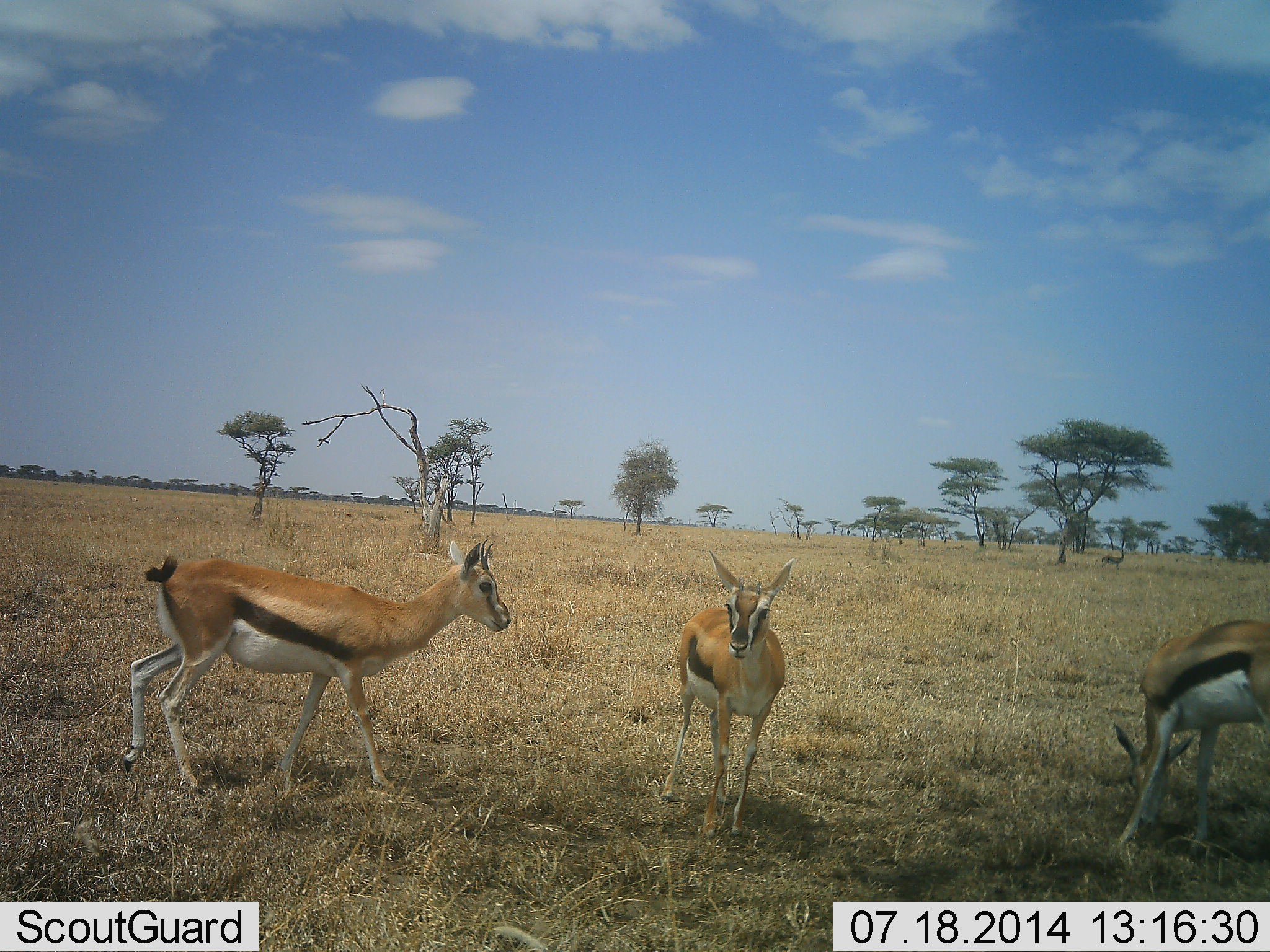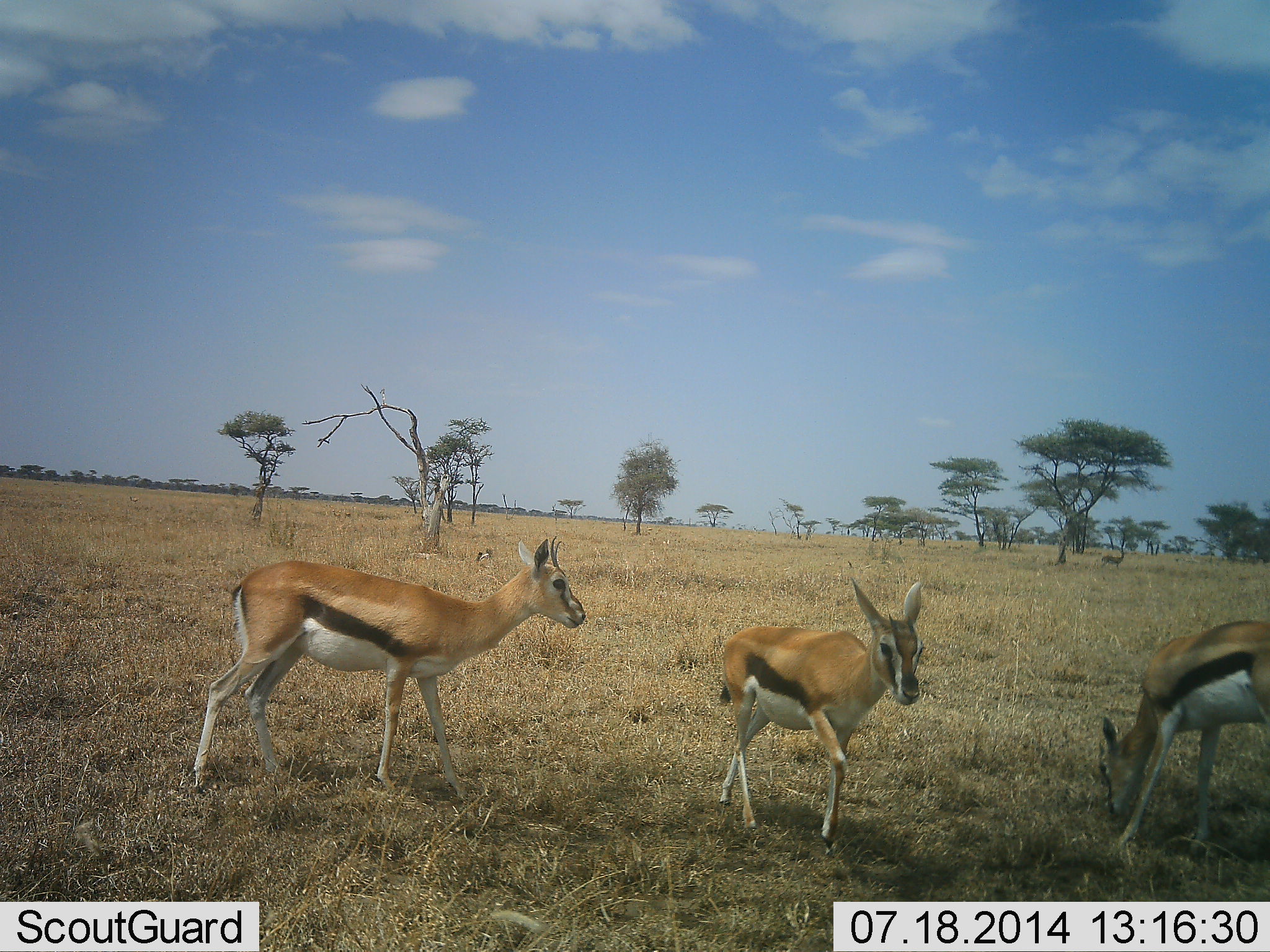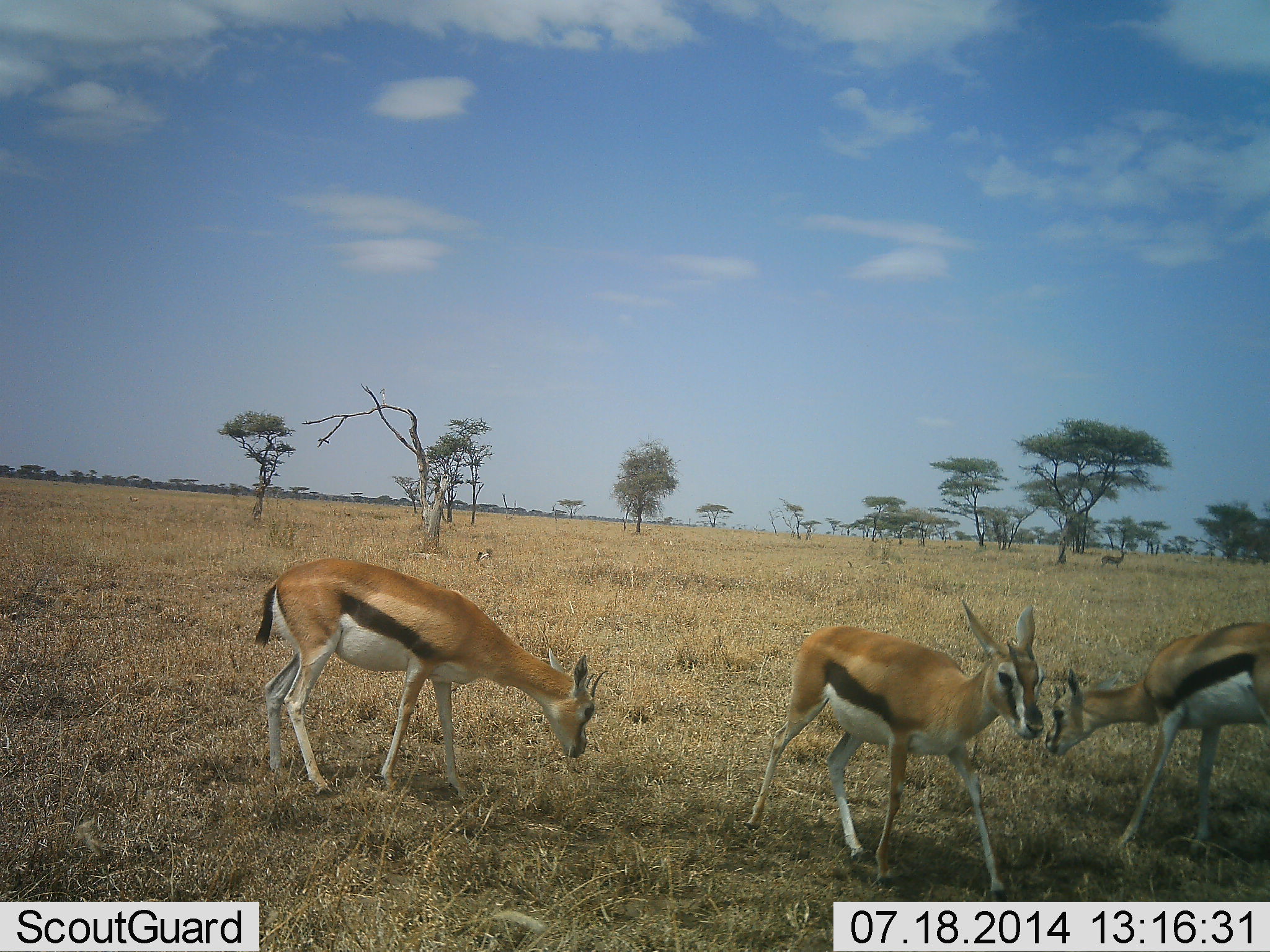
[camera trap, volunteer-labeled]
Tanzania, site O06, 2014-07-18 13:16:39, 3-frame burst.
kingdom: Animalia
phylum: Chordata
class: Mammalia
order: Artiodactyla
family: Bovidae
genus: Eudorcas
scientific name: Eudorcas thomsonii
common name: thomson's gazelle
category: gazellethomsons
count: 3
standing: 40%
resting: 0%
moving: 70%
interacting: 0%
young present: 10%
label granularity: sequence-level